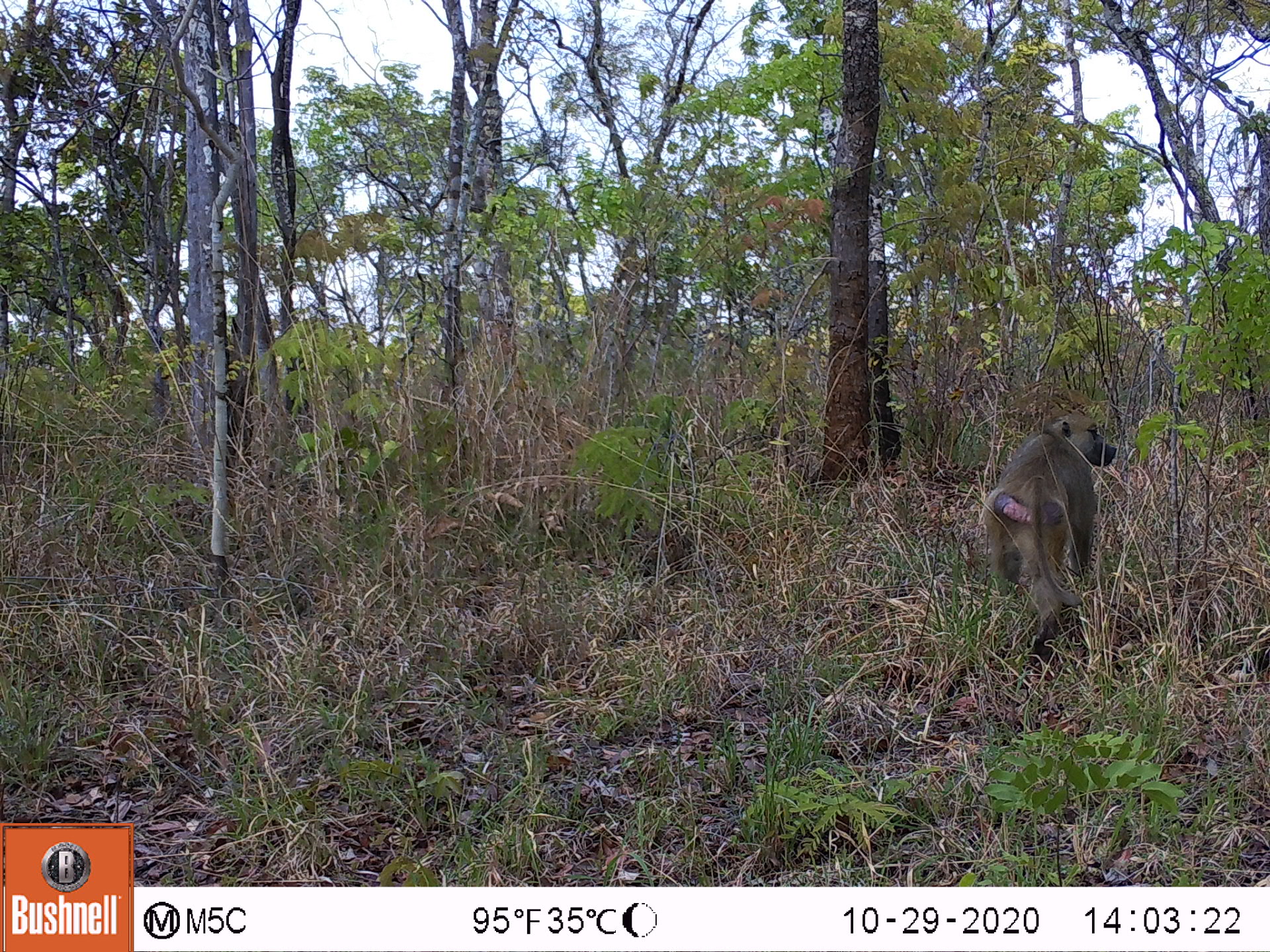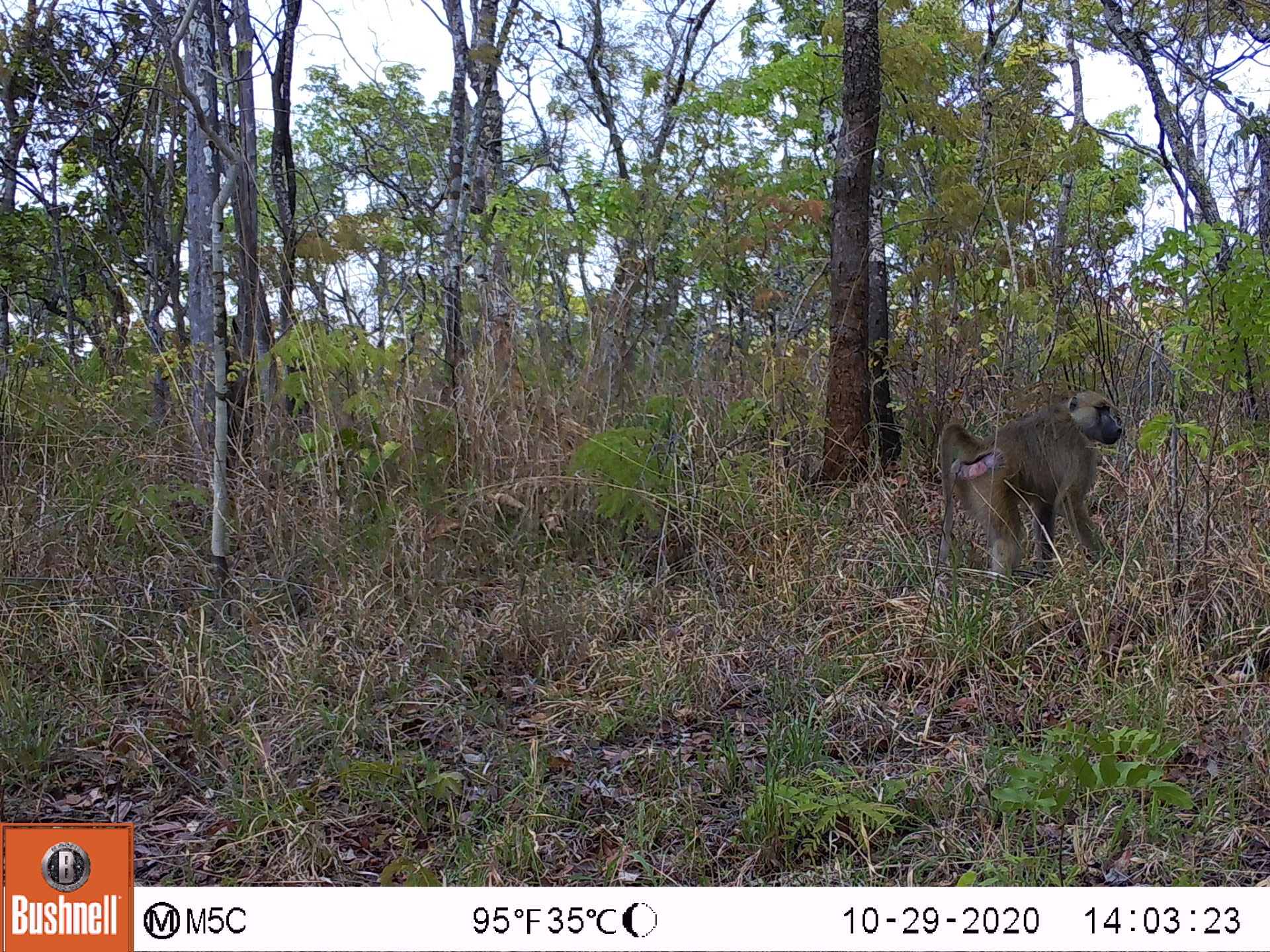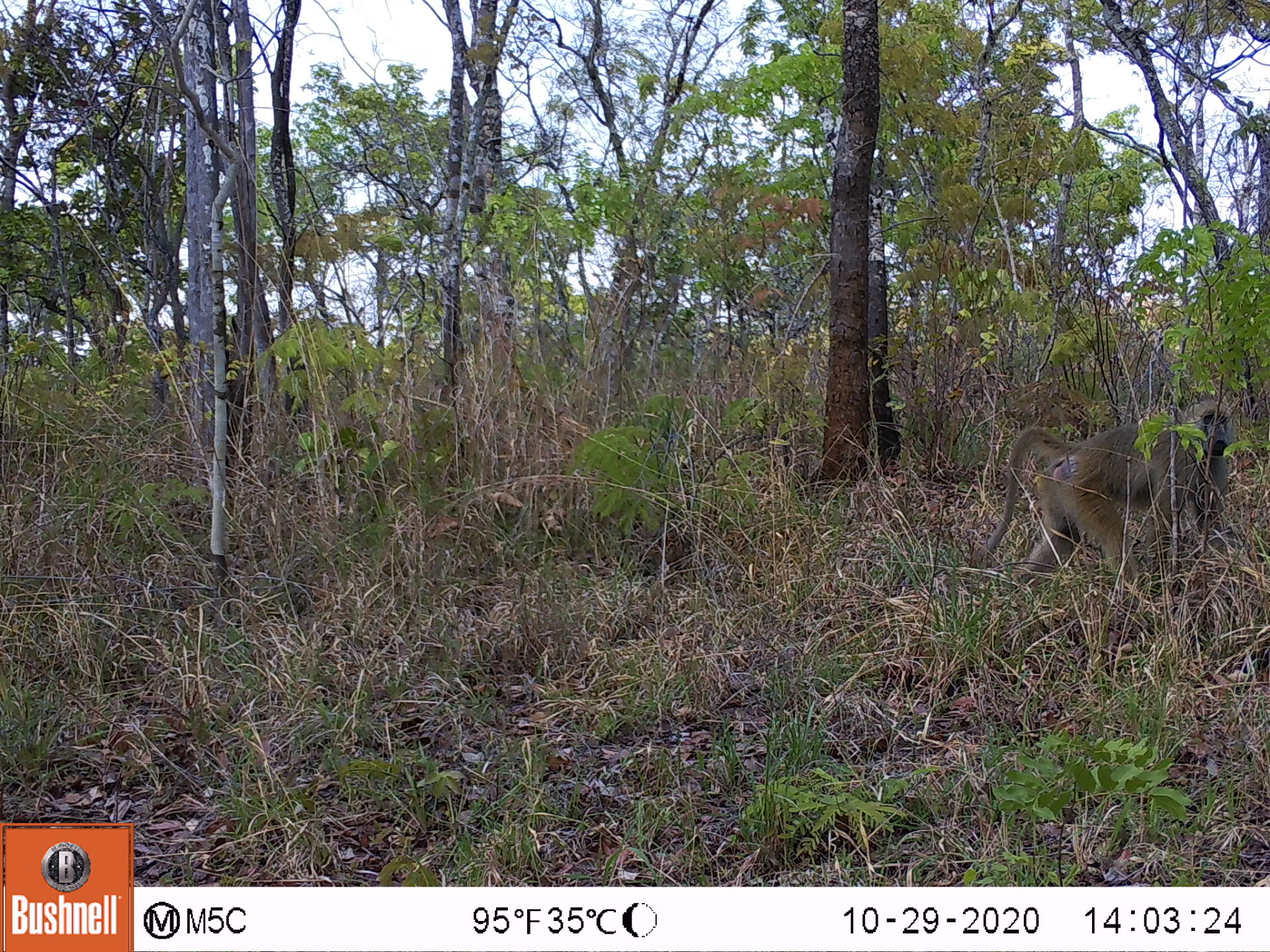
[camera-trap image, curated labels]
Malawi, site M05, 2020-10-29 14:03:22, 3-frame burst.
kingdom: Animalia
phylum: Chordata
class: Mammalia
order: Primates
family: Cercopithecidae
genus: Papio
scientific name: Papio cynocephalus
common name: yellow baboon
Yellow baboon (Papio cynocephalus), count 1.